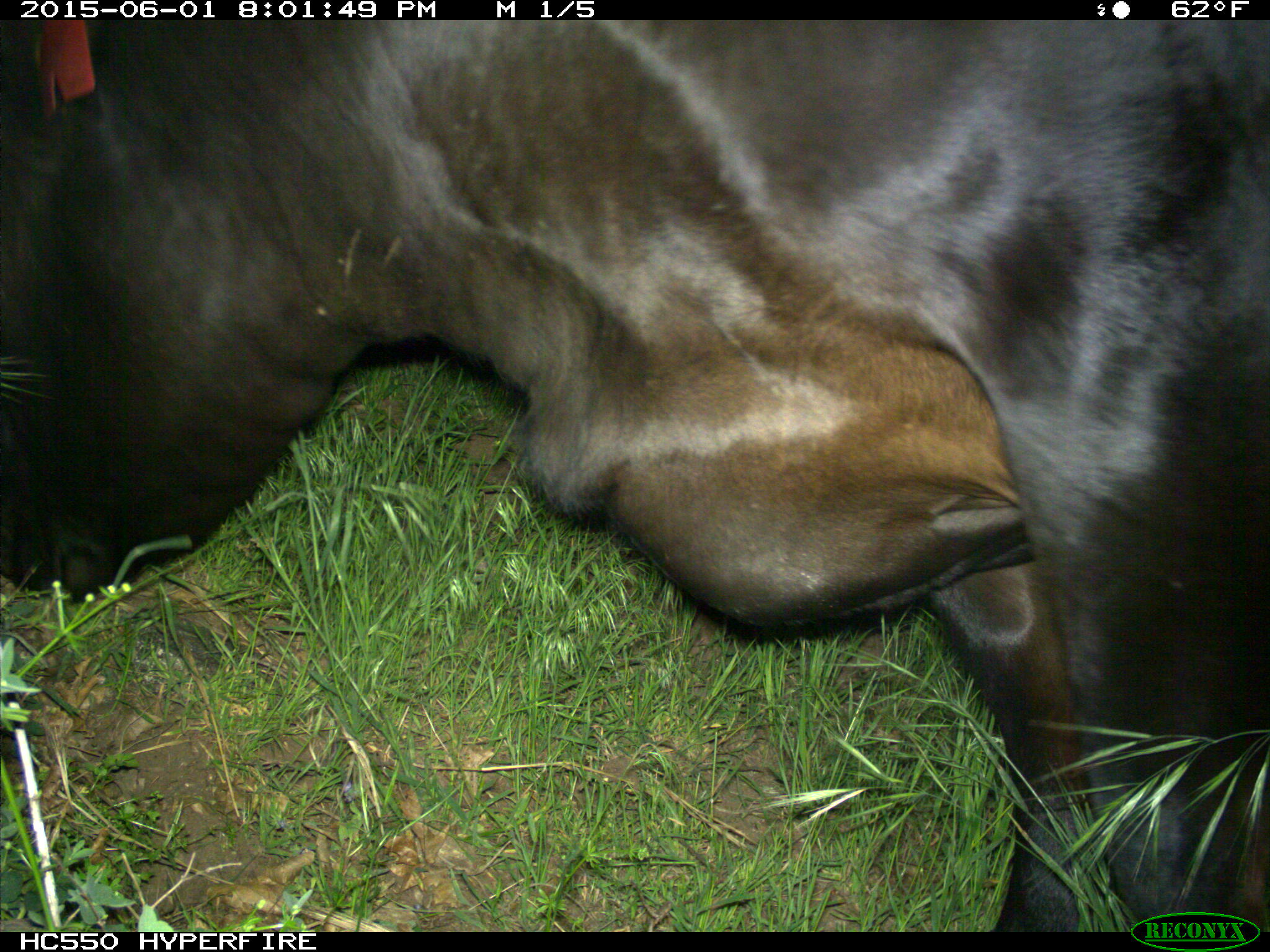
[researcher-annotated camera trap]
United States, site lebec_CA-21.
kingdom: Animalia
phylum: Chordata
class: Mammalia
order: Artiodactyla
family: Bovidae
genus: Bos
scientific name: Bos taurus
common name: domestic cow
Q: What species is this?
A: Bos taurus (domestic cow).